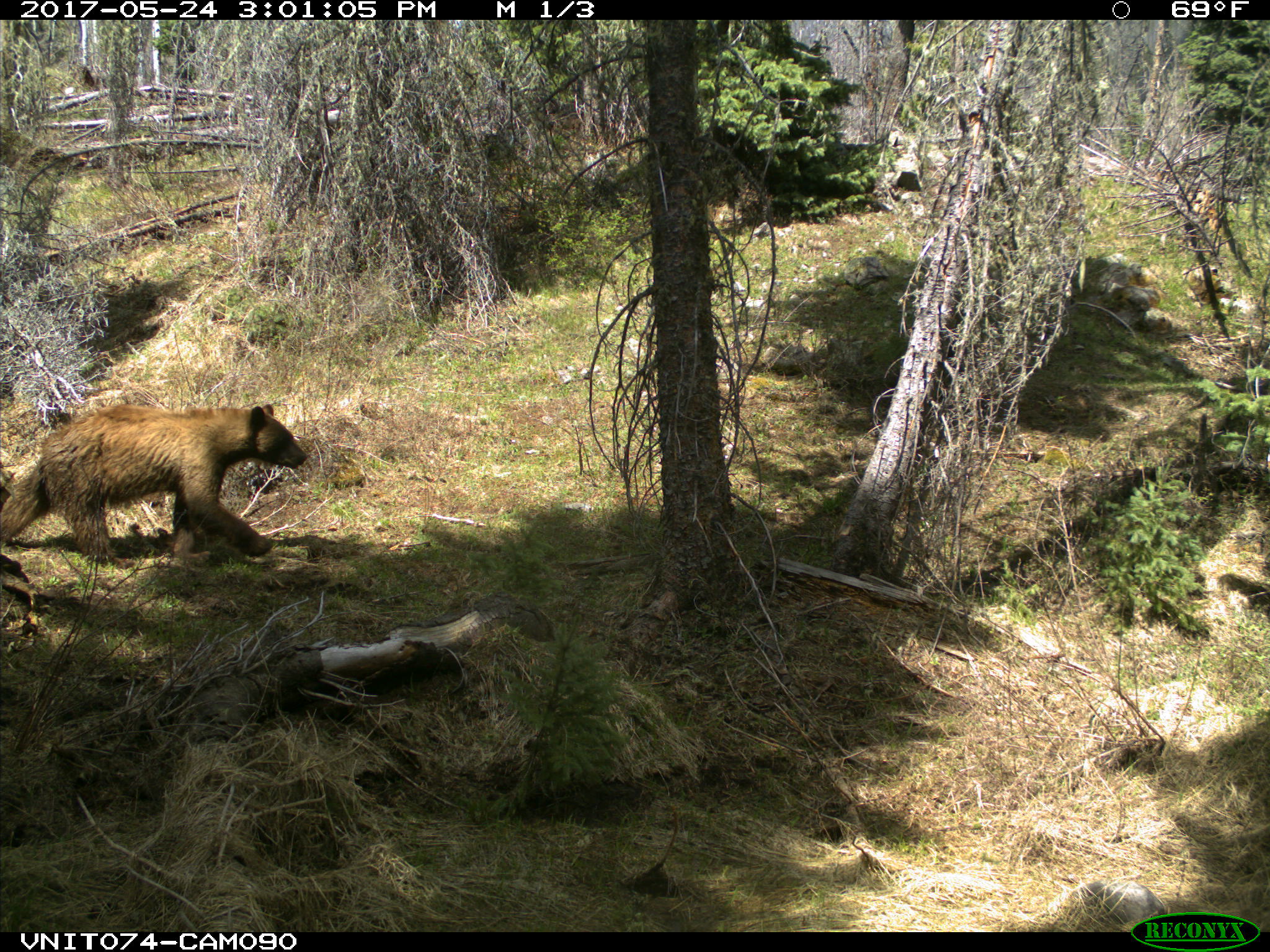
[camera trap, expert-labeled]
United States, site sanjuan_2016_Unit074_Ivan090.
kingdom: Animalia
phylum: Chordata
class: Mammalia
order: Carnivora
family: Ursidae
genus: Ursus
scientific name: Ursus americanus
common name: american black bear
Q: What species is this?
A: Ursus americanus (american black bear).